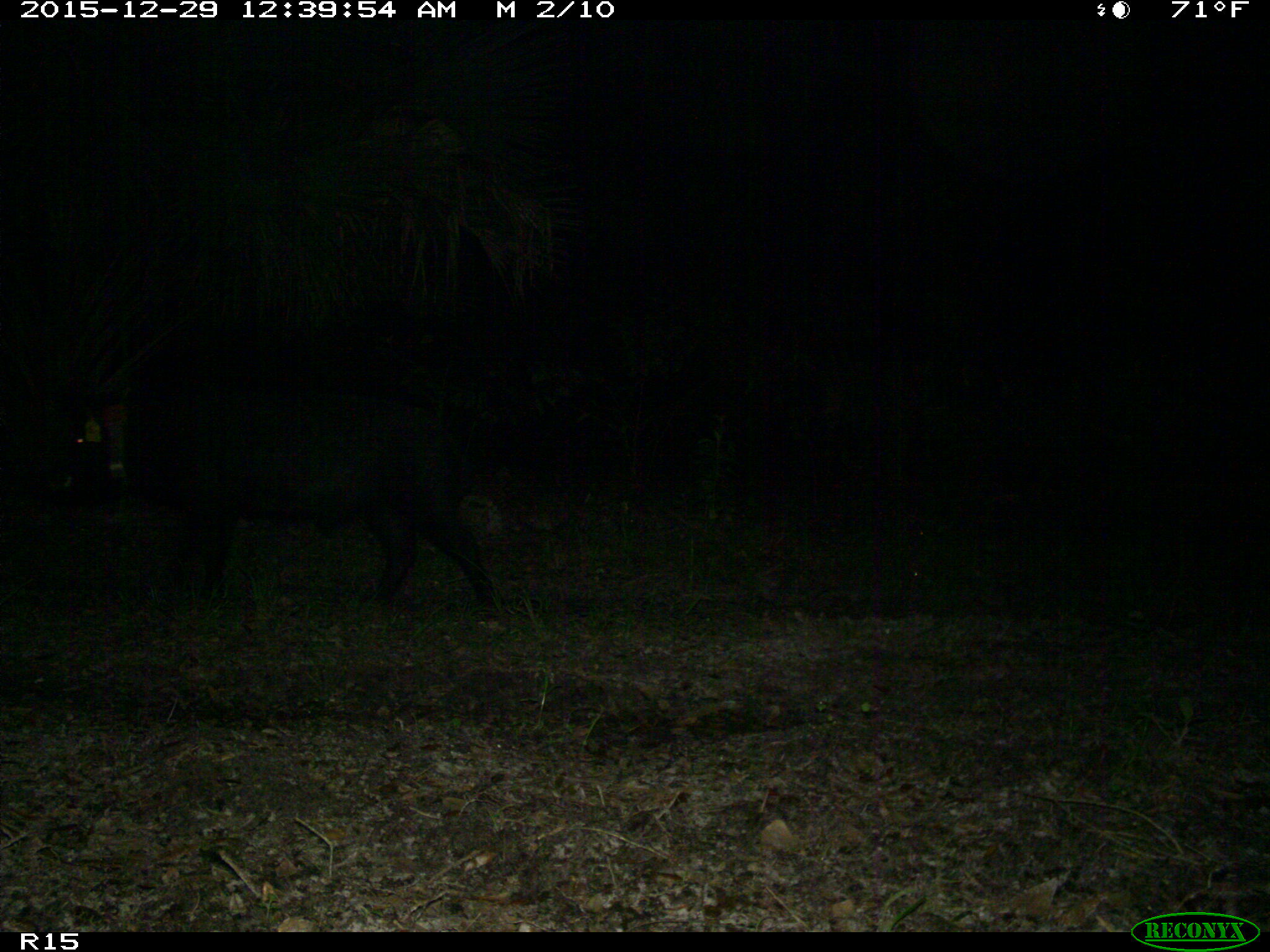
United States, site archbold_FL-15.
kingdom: Animalia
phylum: Chordata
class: Mammalia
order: Artiodactyla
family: Suidae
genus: Sus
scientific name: Sus scrofa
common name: wild boar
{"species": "Sus scrofa (wild boar)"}